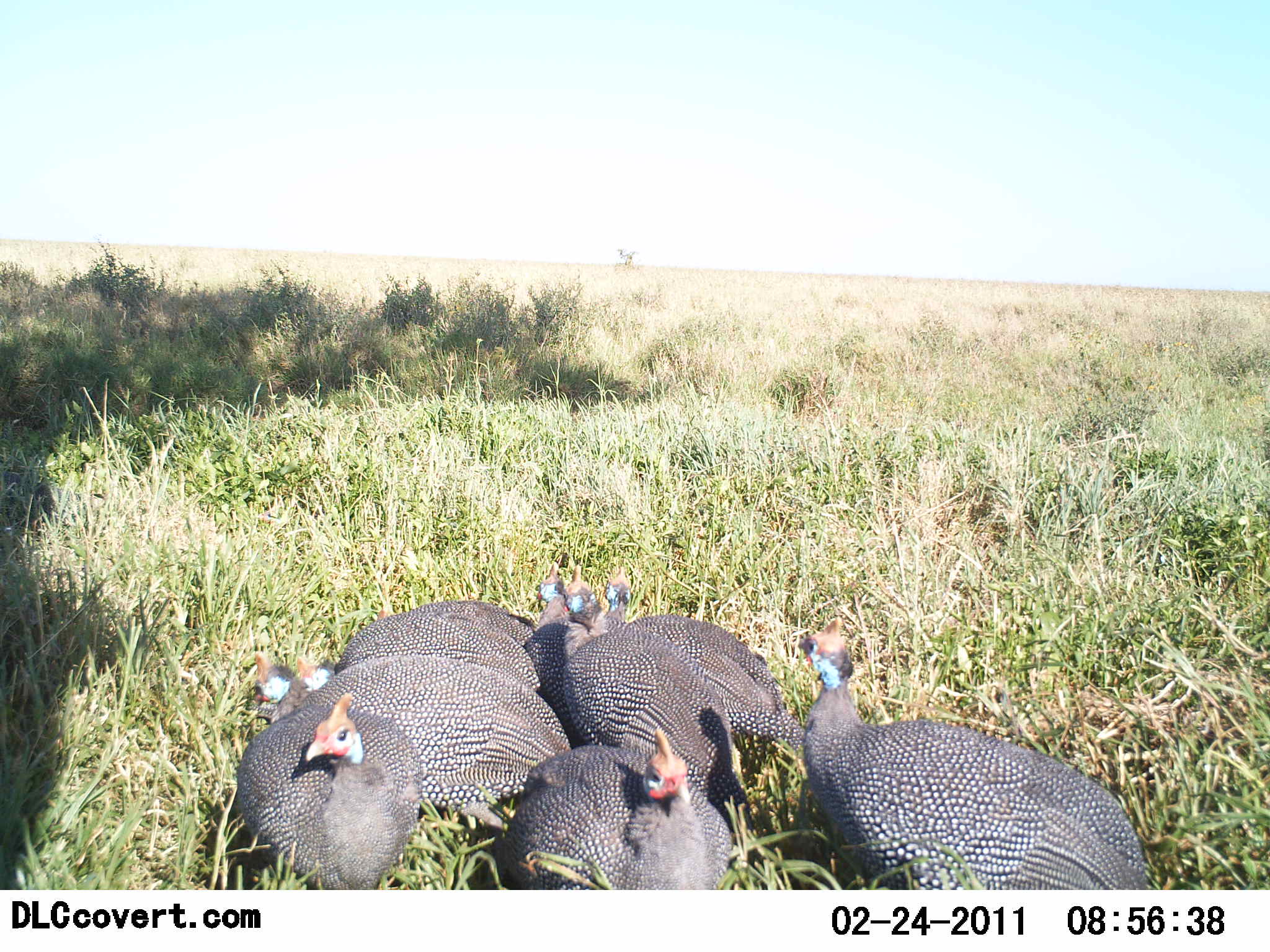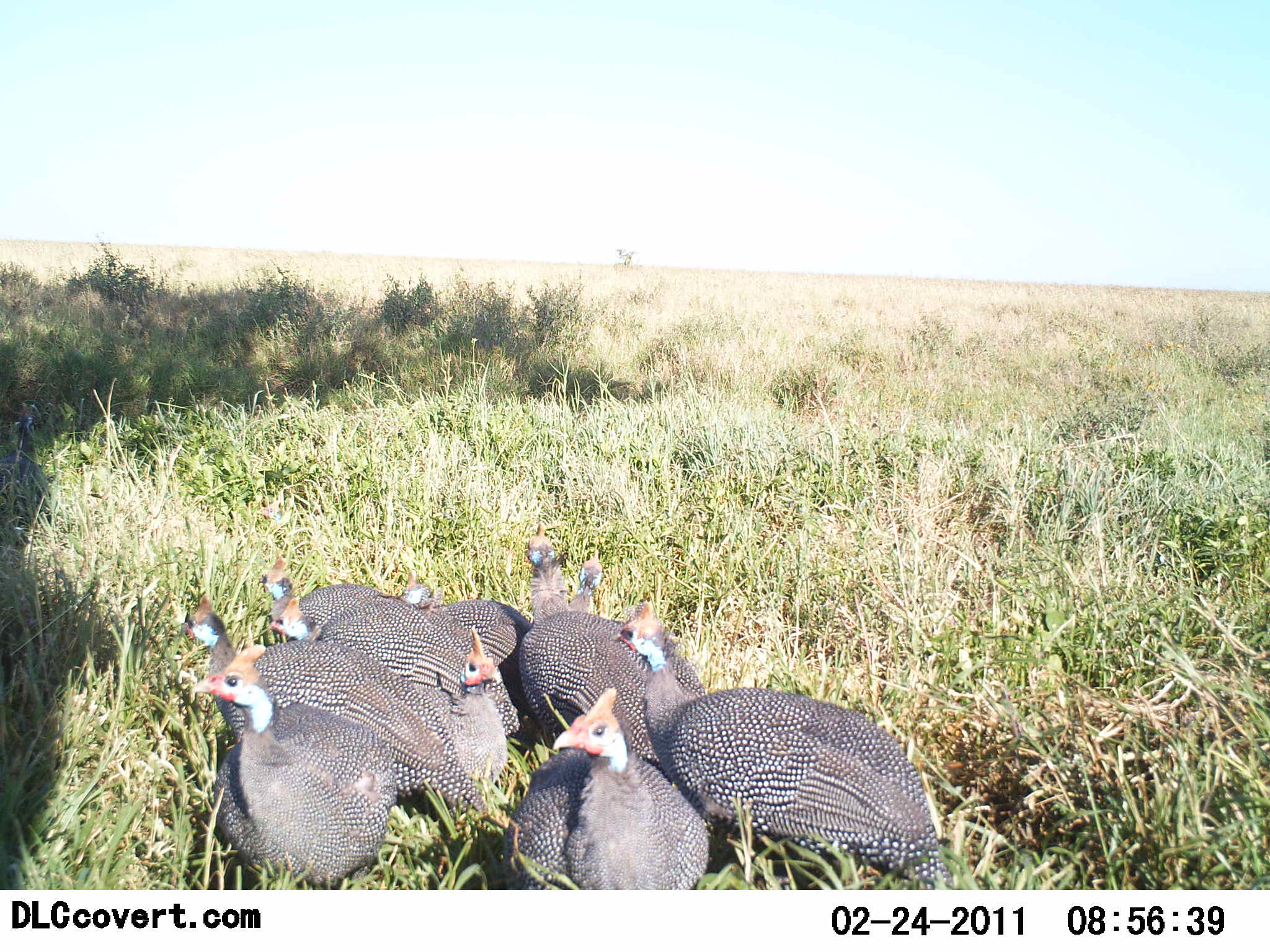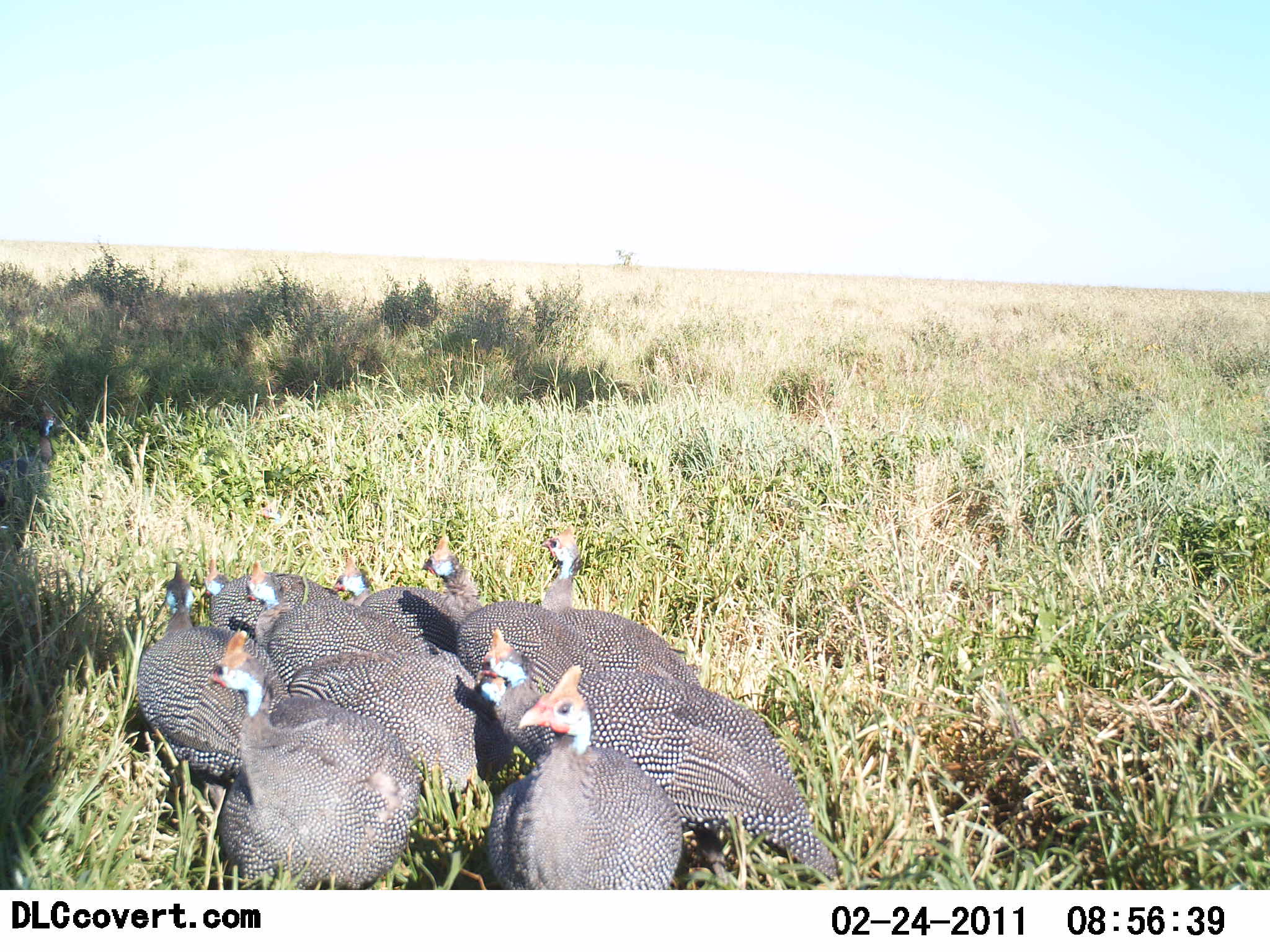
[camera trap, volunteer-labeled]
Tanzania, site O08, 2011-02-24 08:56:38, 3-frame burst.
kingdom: Animalia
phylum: Chordata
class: Aves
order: Galliformes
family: Numididae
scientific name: Numididae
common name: guinea fowl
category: guineafowl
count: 10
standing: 45%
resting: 9%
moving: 64%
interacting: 9%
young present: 0%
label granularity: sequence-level